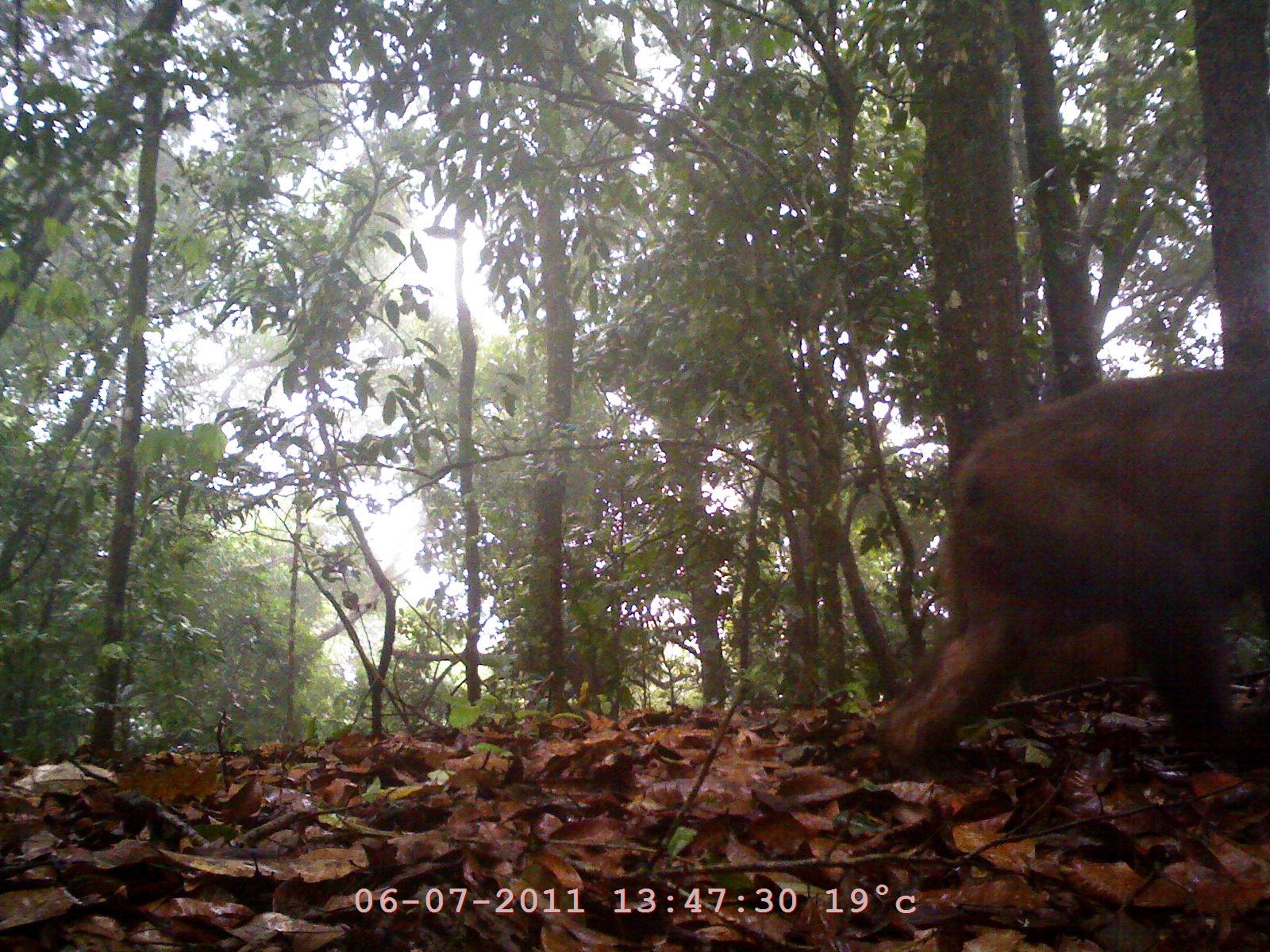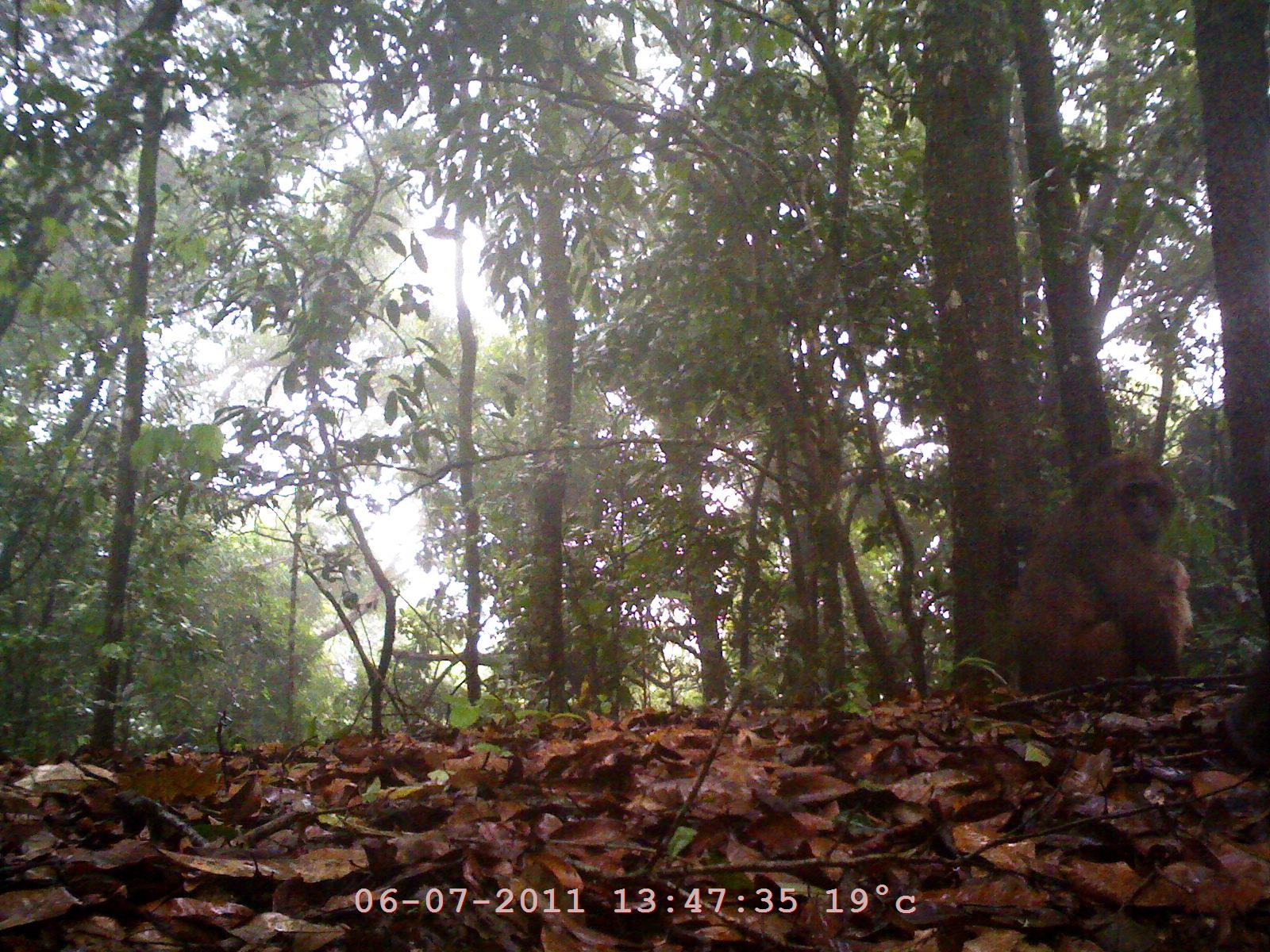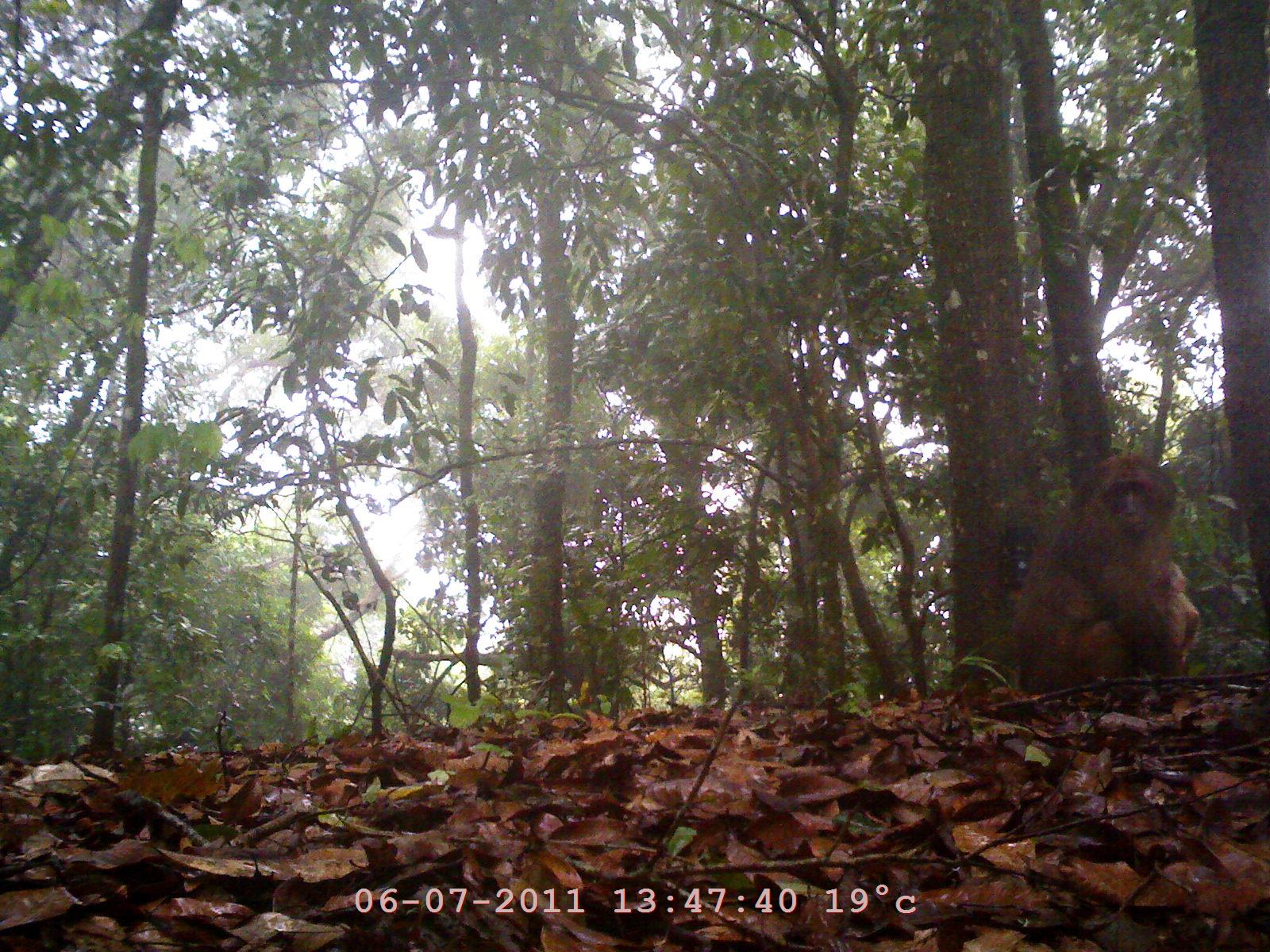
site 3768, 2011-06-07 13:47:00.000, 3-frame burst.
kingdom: Animalia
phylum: Chordata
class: Mammalia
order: Primates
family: Cercopithecidae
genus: Macaca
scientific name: Macaca arctoides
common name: stump-tailed macaque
Macaca arctoides (stump-tailed macaque), count 1, age adult.